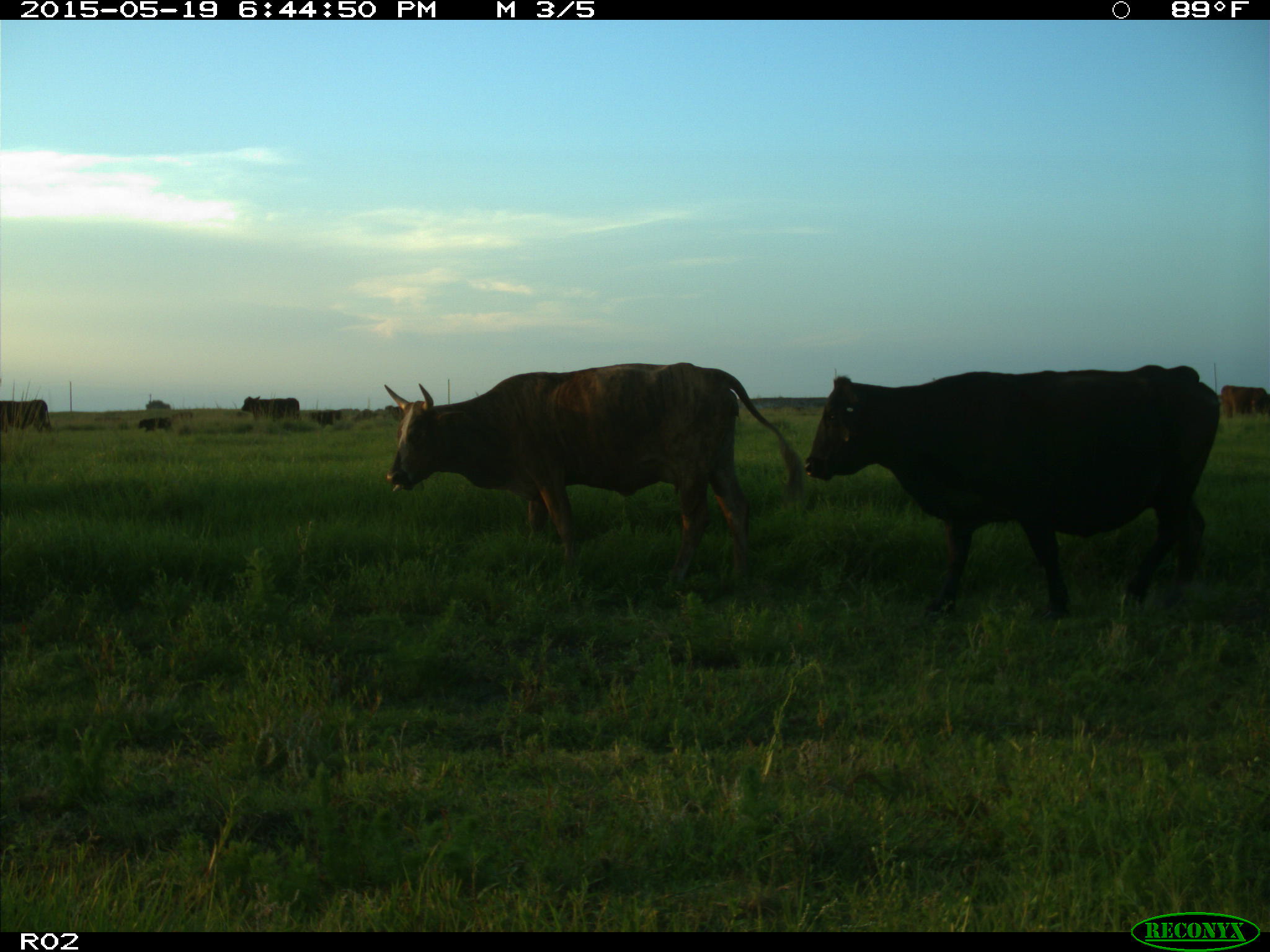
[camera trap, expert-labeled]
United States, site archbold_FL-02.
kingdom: Animalia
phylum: Chordata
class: Mammalia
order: Artiodactyla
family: Bovidae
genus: Bos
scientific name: Bos taurus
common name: domestic cow